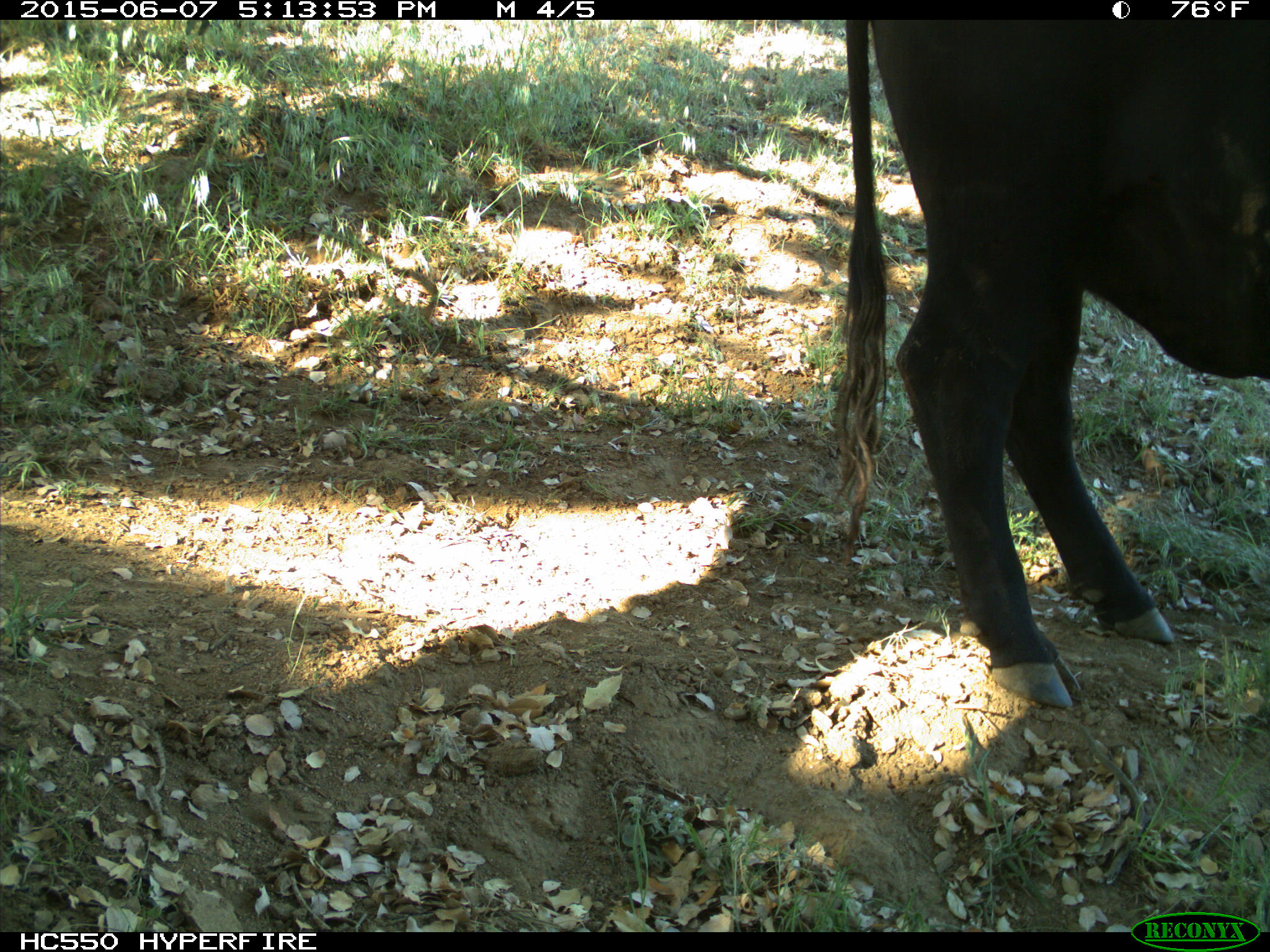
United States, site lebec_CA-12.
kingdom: Animalia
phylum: Chordata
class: Mammalia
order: Artiodactyla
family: Bovidae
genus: Bos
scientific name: Bos taurus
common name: domestic cow